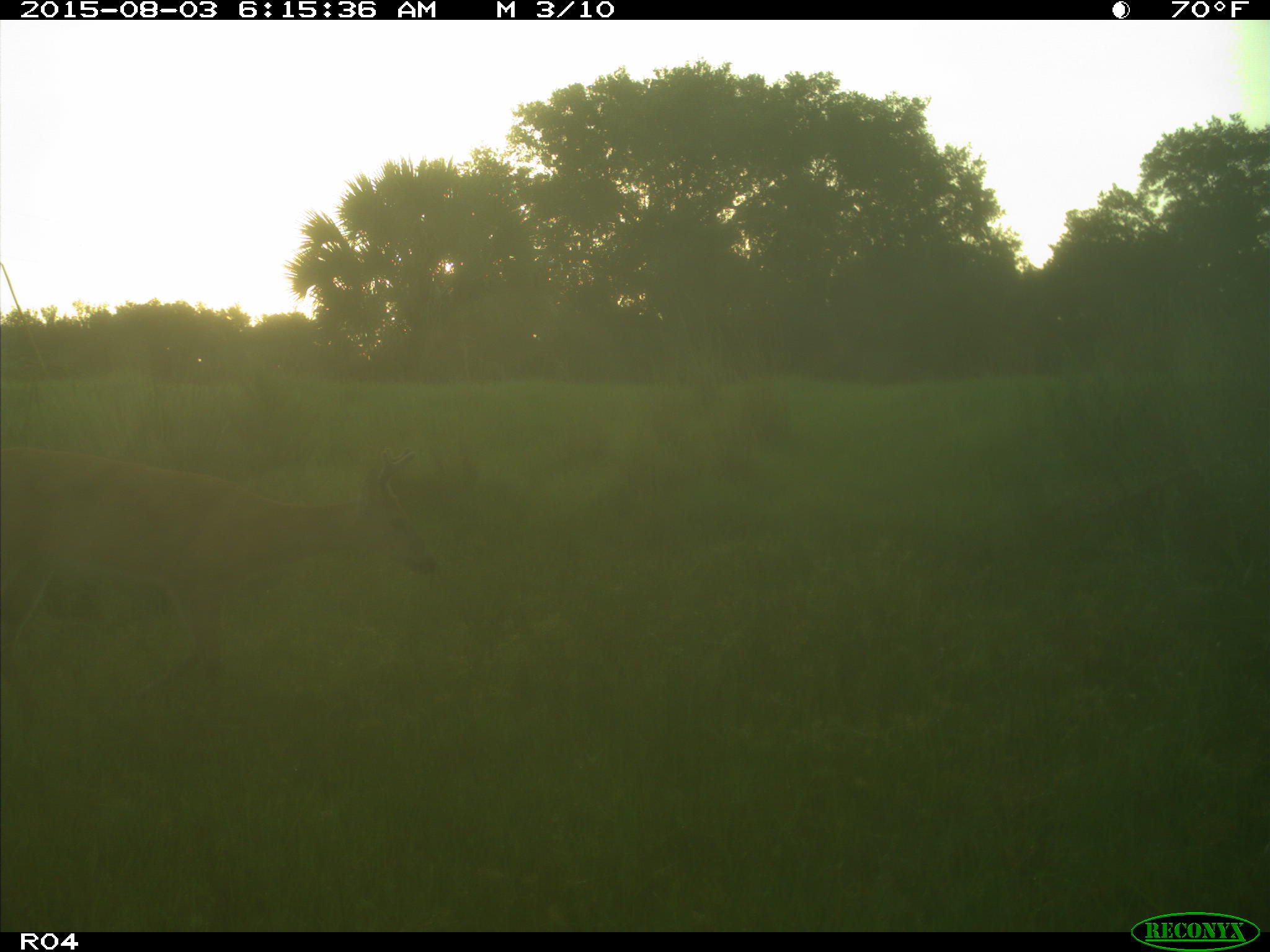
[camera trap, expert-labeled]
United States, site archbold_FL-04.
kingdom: Animalia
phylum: Chordata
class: Mammalia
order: Artiodactyla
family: Cervidae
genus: Odocoileus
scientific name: Odocoileus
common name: deer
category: unidentified deer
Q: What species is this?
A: Unidentified deer (deer) (Odocoileus).